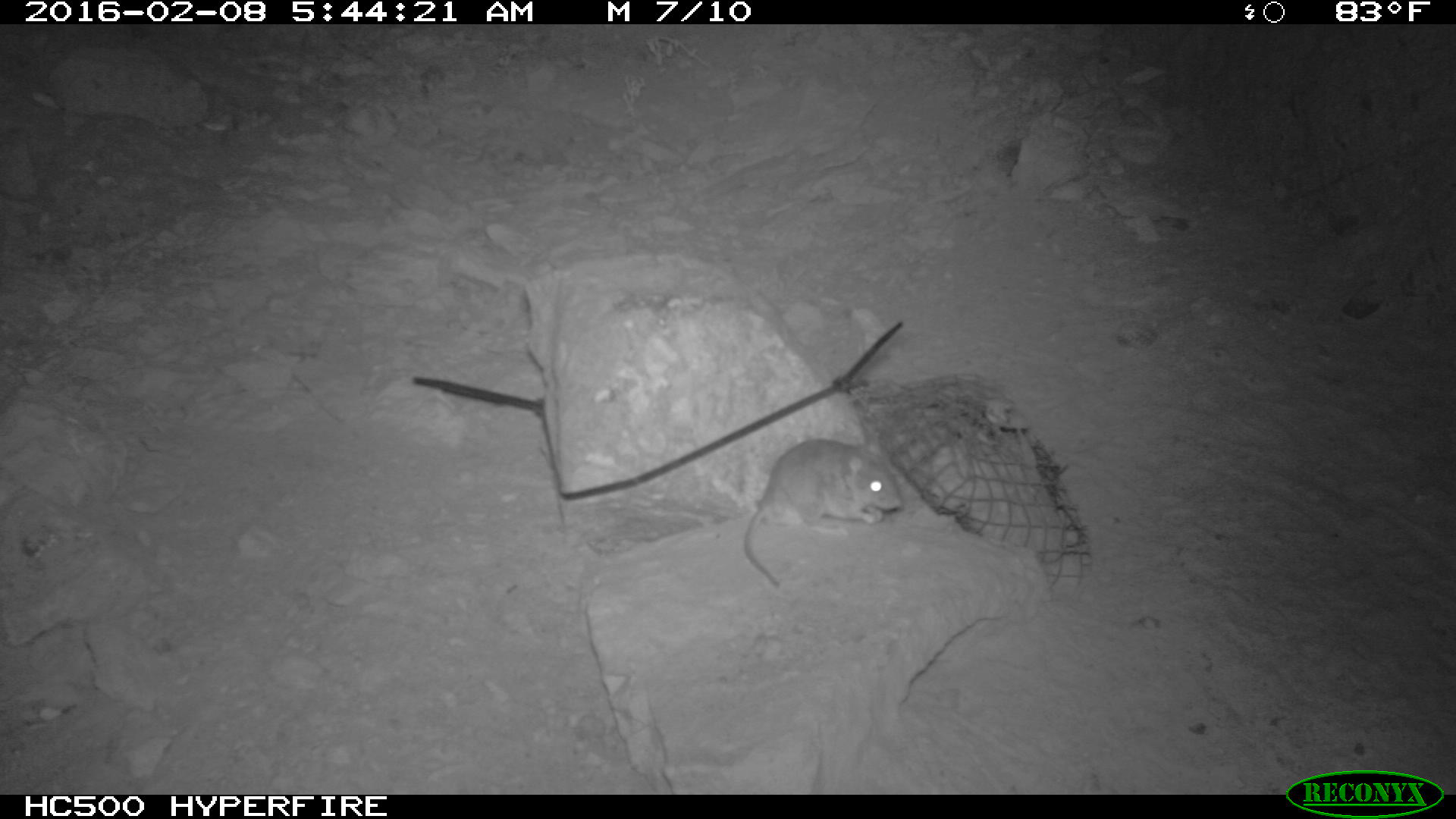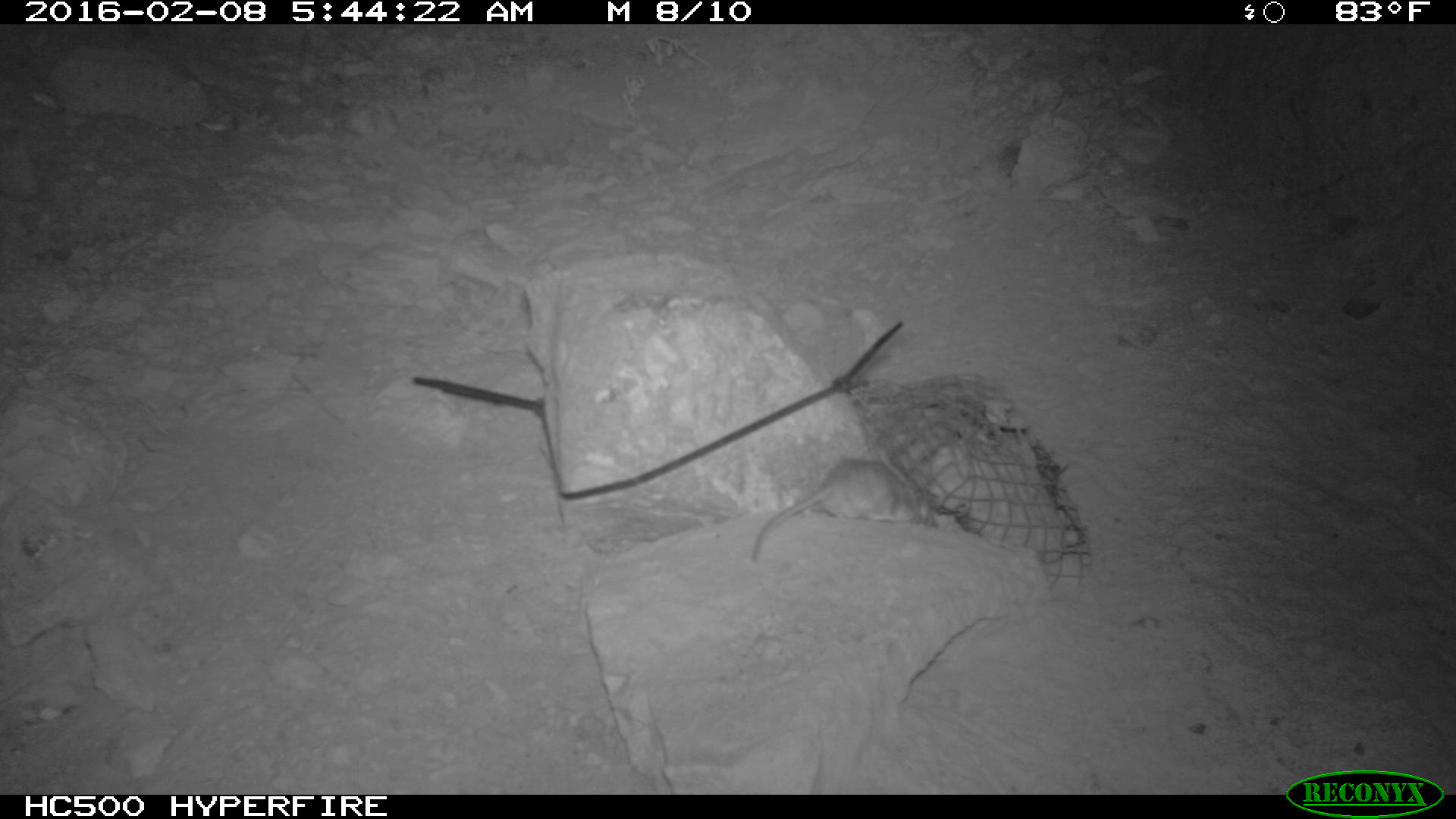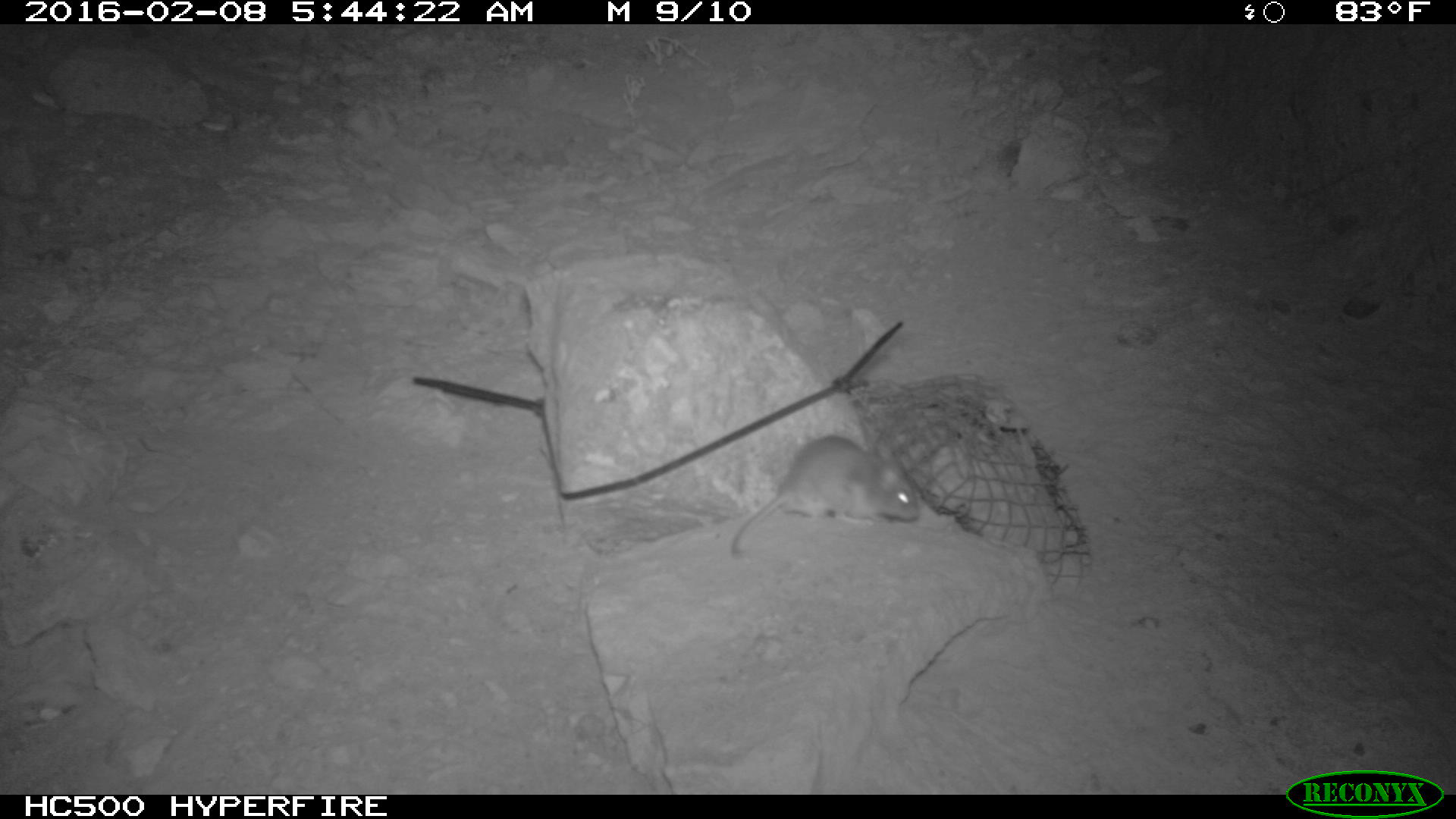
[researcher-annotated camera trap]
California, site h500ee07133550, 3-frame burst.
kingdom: Animalia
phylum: Chordata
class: Mammalia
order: Rodentia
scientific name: Rodentia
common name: rodent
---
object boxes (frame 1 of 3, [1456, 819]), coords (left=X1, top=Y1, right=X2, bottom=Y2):
rodent: (left=741, top=419, right=905, bottom=586)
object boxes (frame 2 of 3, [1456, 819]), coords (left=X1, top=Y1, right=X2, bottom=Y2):
rodent: (left=748, top=451, right=937, bottom=561)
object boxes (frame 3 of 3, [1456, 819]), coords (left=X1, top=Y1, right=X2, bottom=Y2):
rodent: (left=728, top=427, right=923, bottom=560)